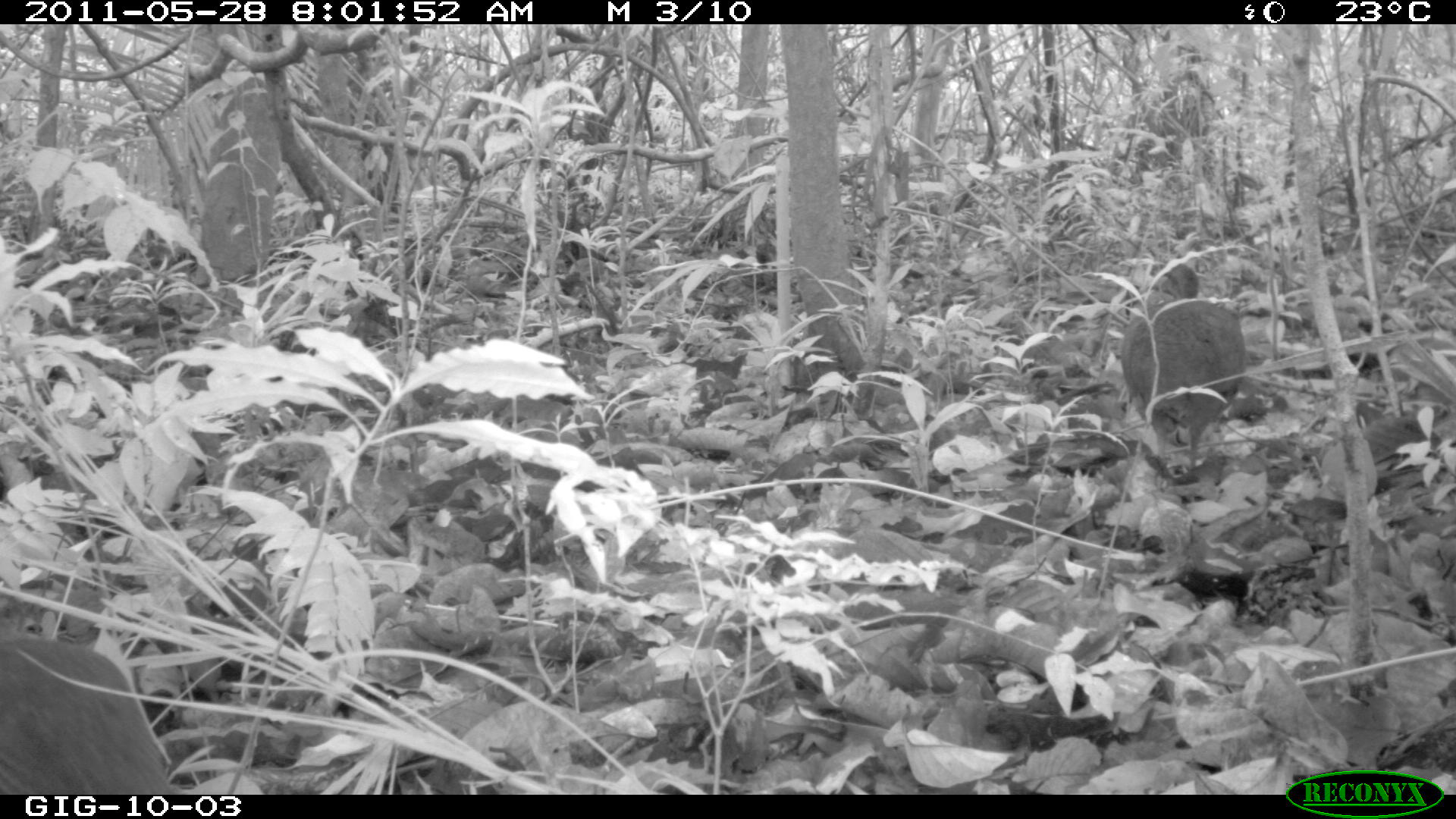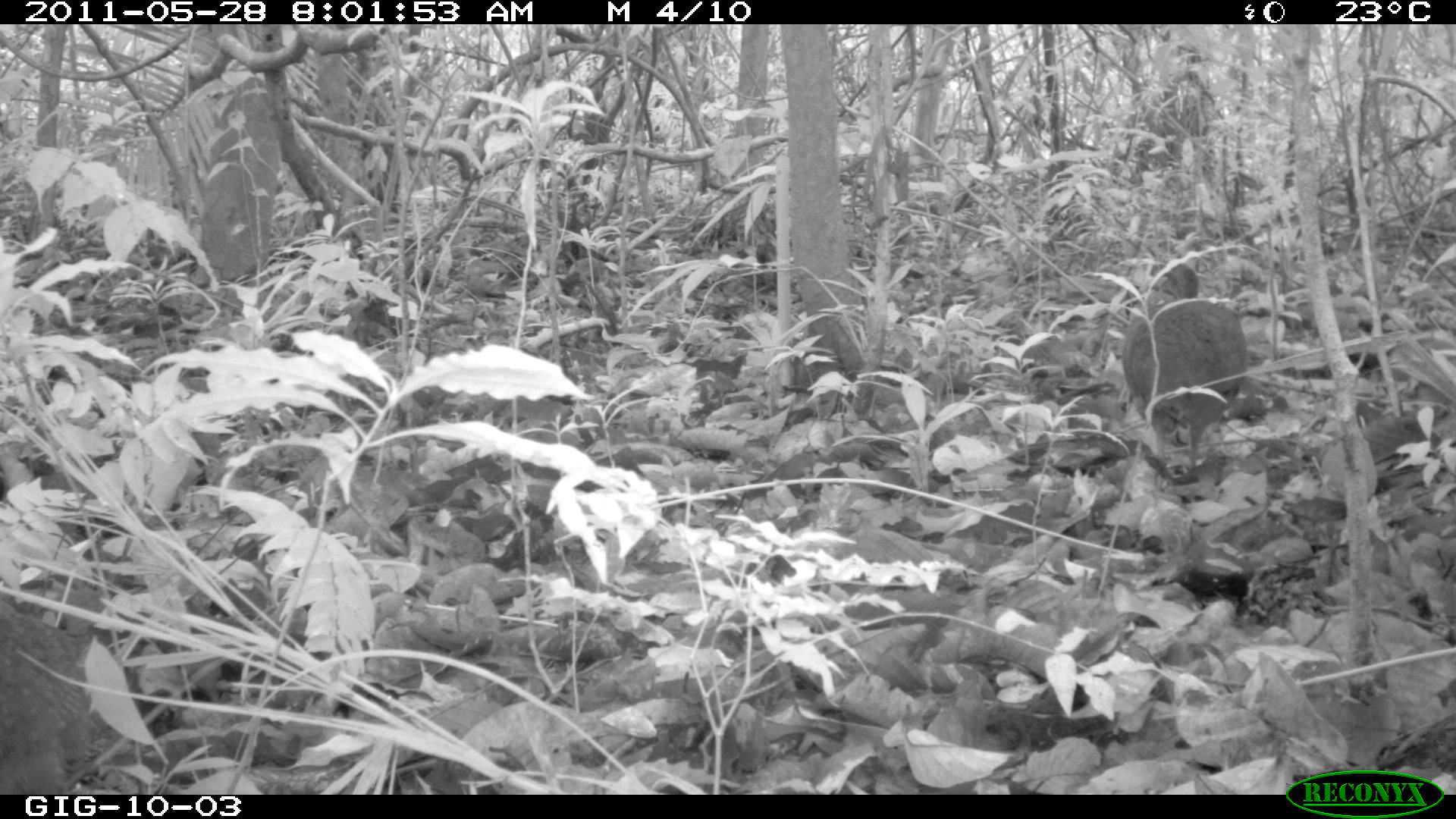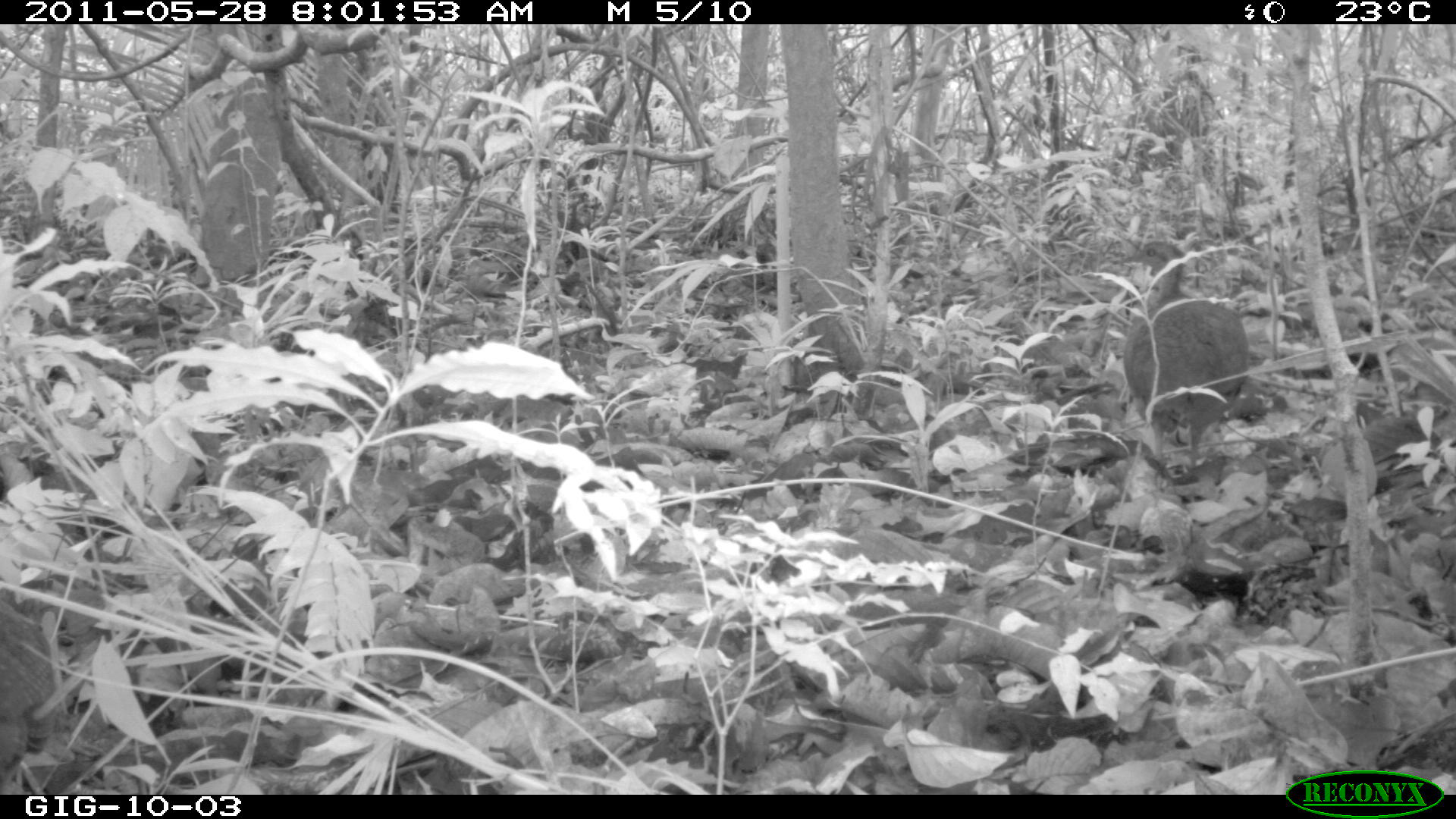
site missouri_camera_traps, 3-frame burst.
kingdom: Animalia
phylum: Chordata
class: Aves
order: Tinamiformes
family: Tinamidae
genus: Tinamus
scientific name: Tinamus major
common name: great tinamou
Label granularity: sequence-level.